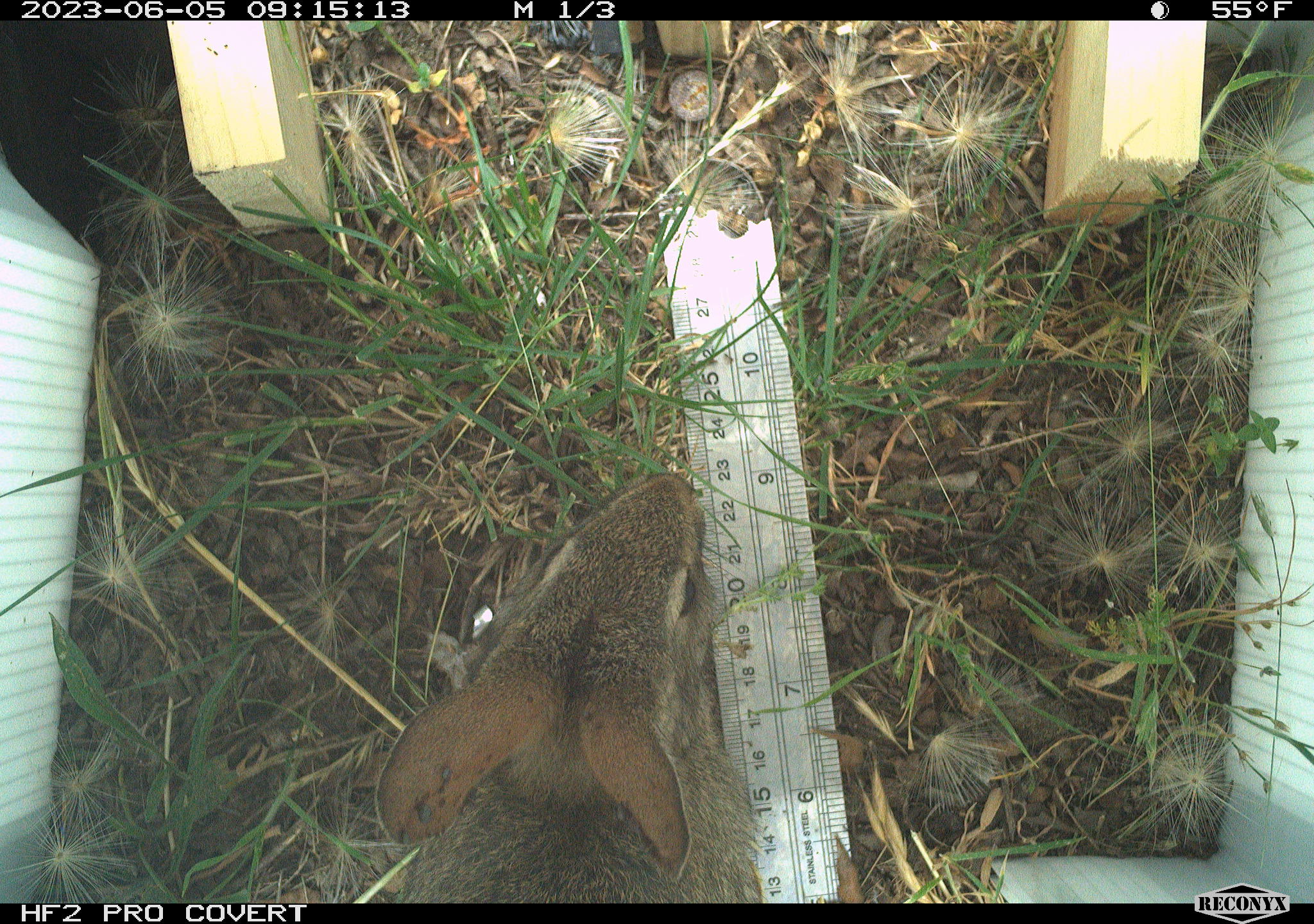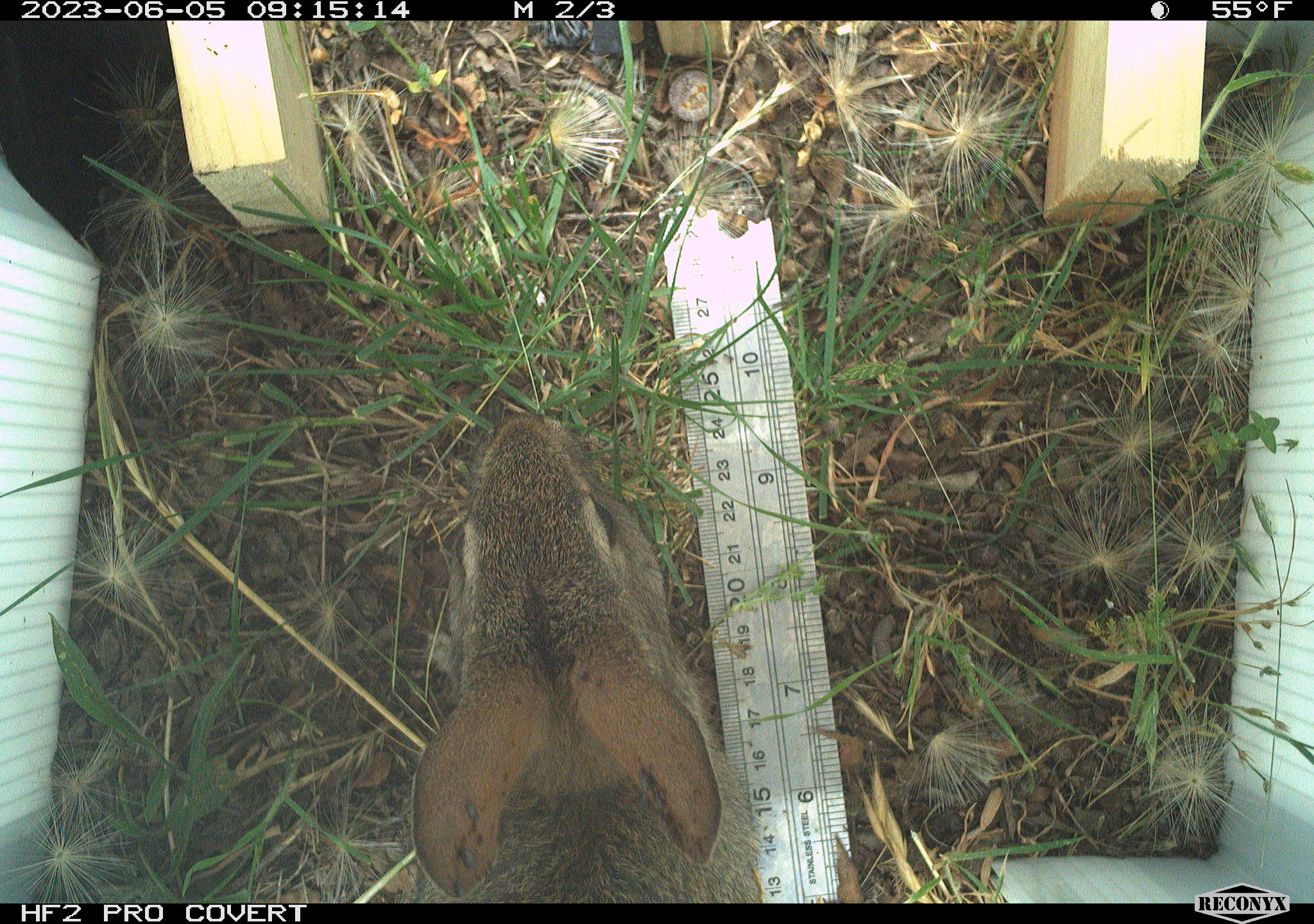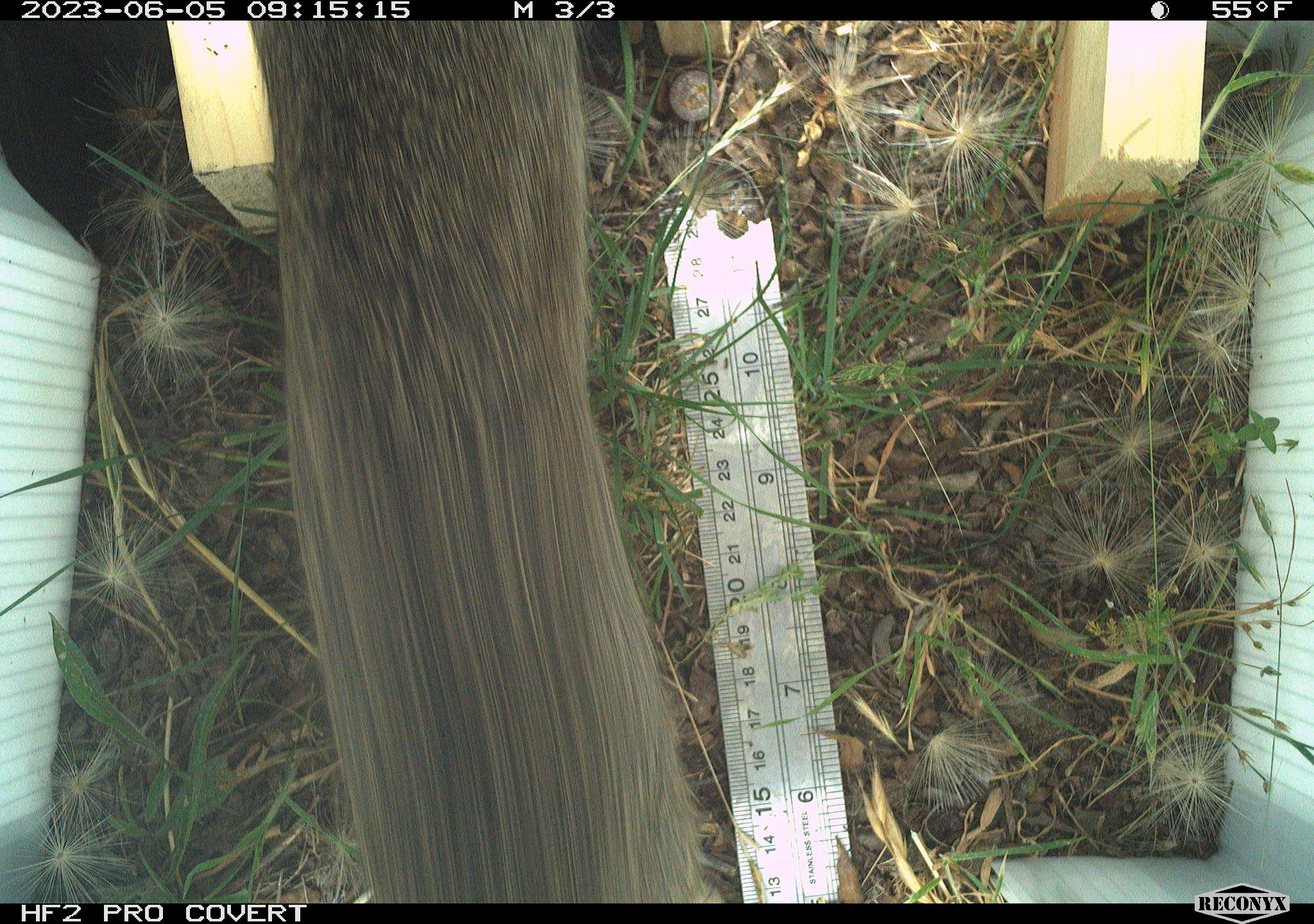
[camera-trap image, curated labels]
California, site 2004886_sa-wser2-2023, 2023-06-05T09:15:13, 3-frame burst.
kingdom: Animalia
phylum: Chordata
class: Mammalia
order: Lagomorpha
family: Leporidae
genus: Sylvilagus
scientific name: Sylvilagus bachmani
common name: brush rabbit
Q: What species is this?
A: Brush rabbit (Sylvilagus bachmani).